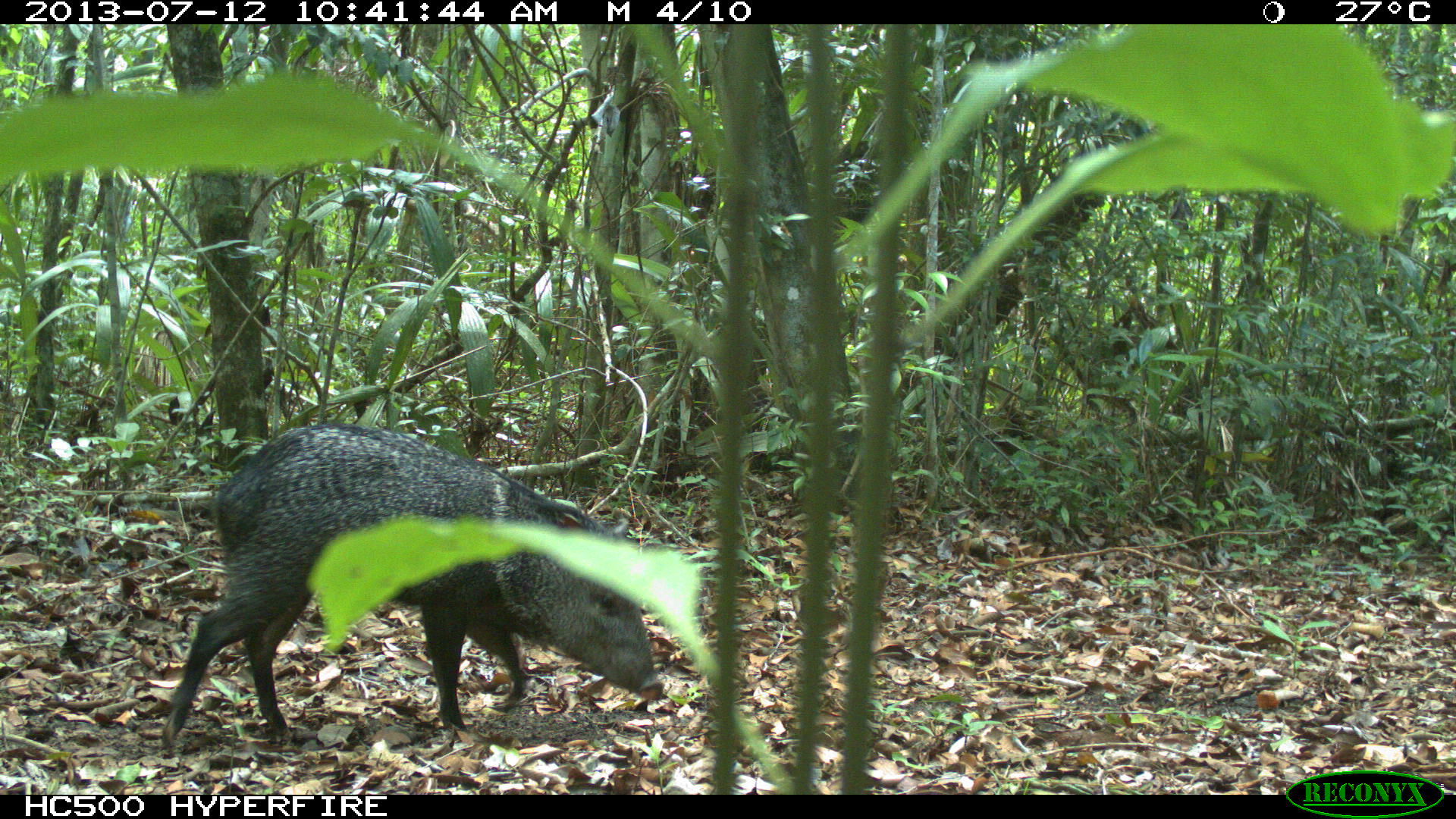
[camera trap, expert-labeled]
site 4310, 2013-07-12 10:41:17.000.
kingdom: Animalia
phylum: Chordata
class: Mammalia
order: Artiodactyla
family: Tayassuidae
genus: Pecari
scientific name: Pecari tajacu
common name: collared peccary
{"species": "Pecari tajacu (collared peccary)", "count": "13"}